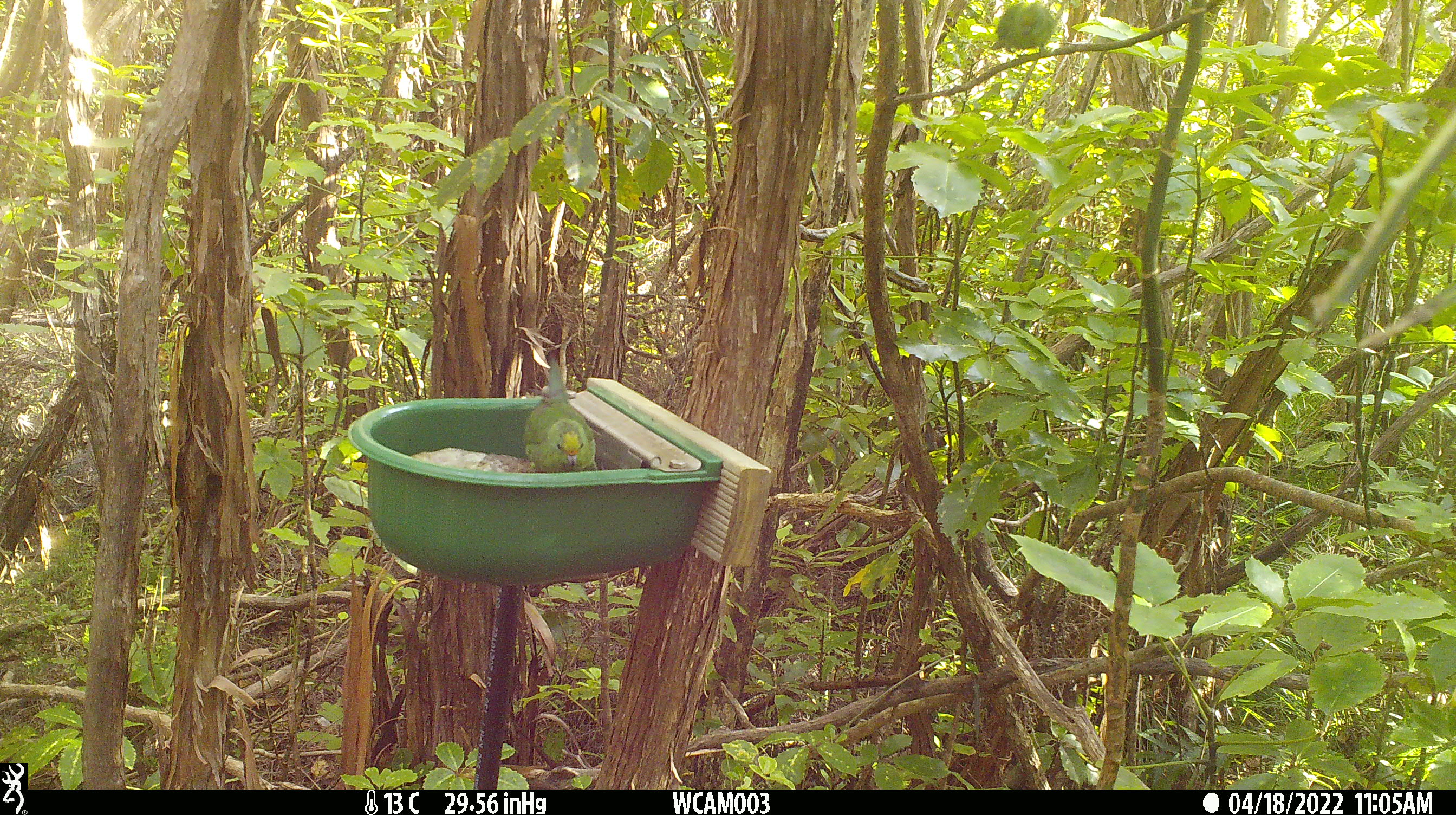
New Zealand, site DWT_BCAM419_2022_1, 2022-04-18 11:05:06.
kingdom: Animalia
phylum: Chordata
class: Aves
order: Psittaciformes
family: Psittaculidae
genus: Cyanoramphus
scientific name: Cyanoramphus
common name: parakeet